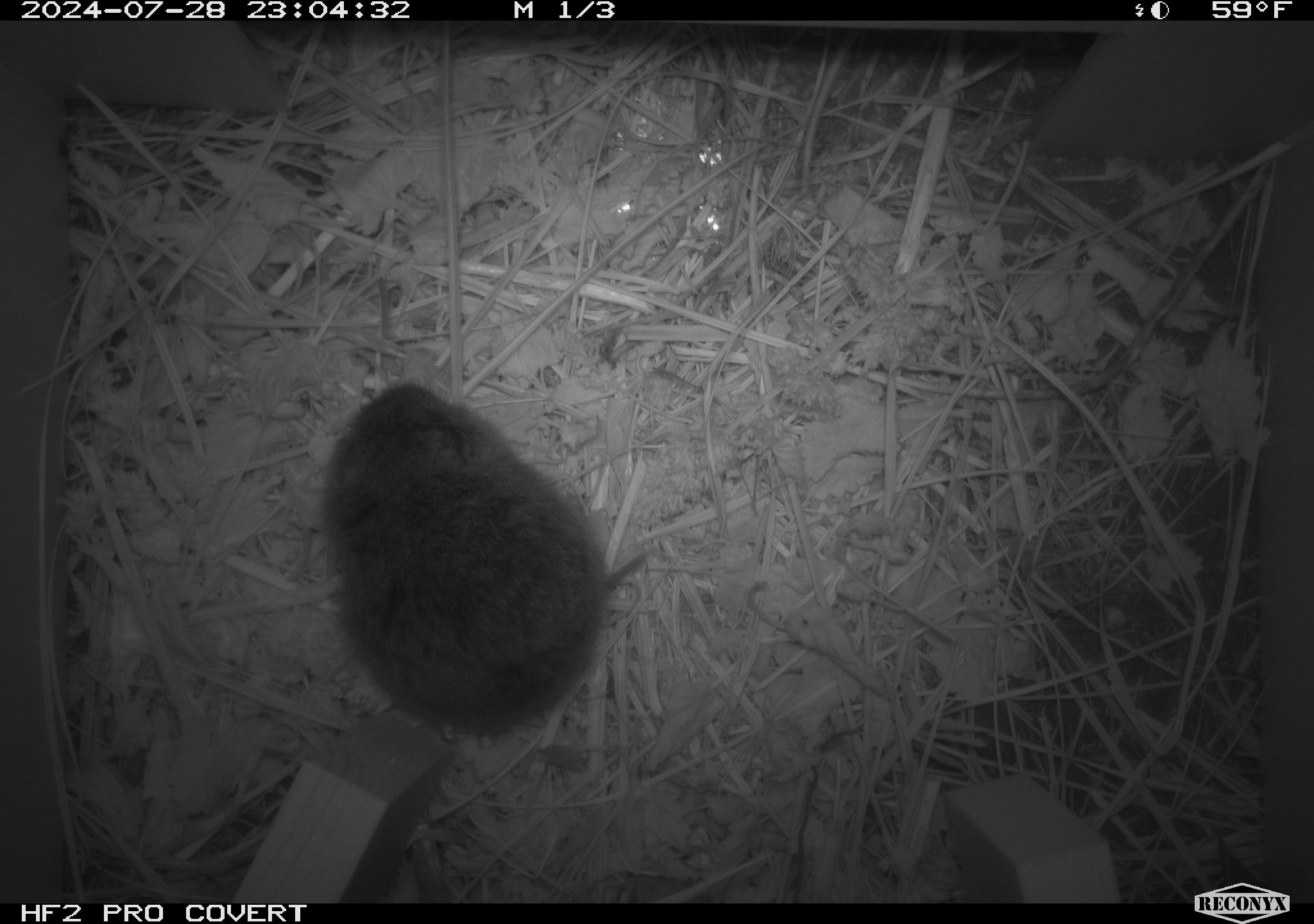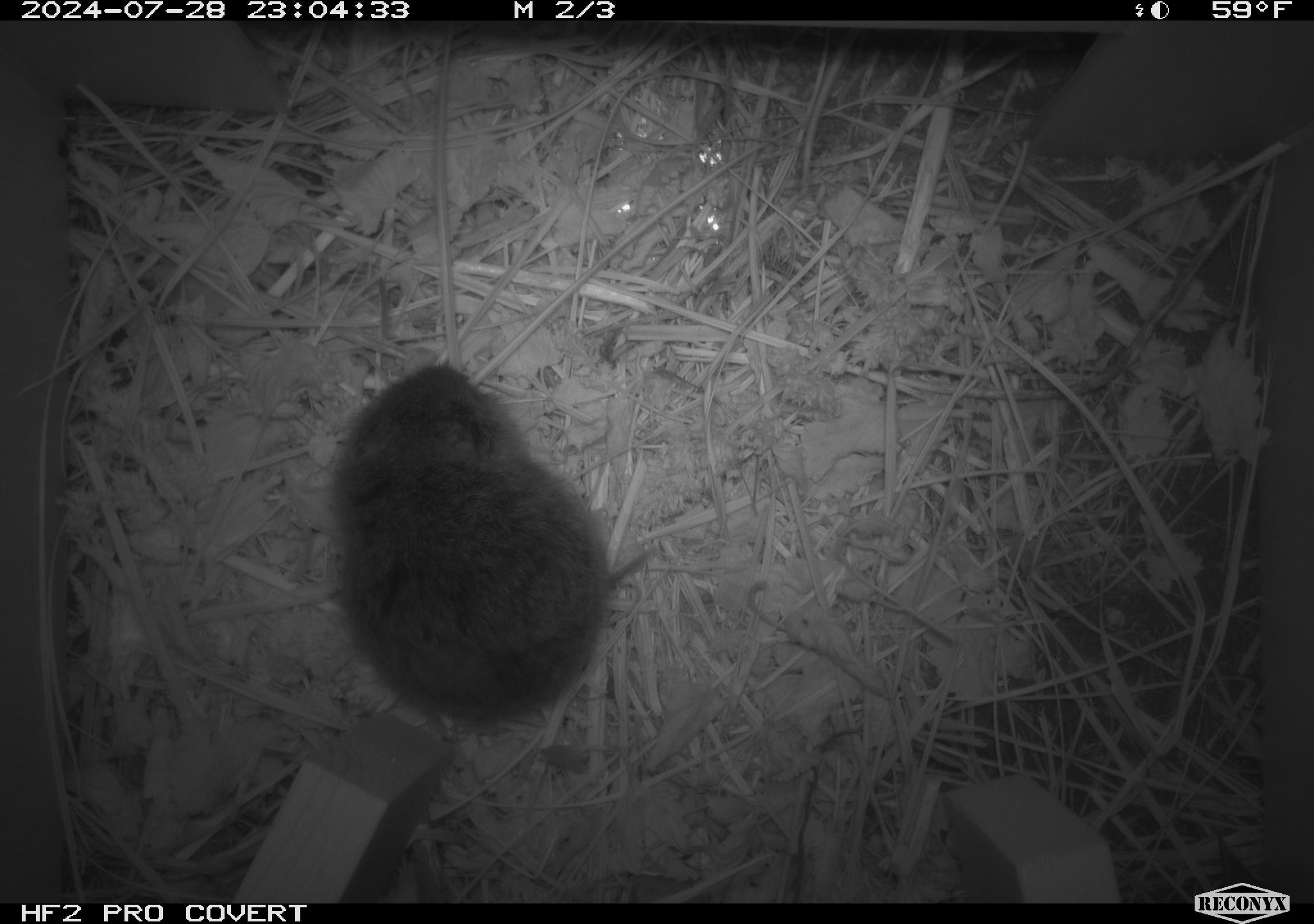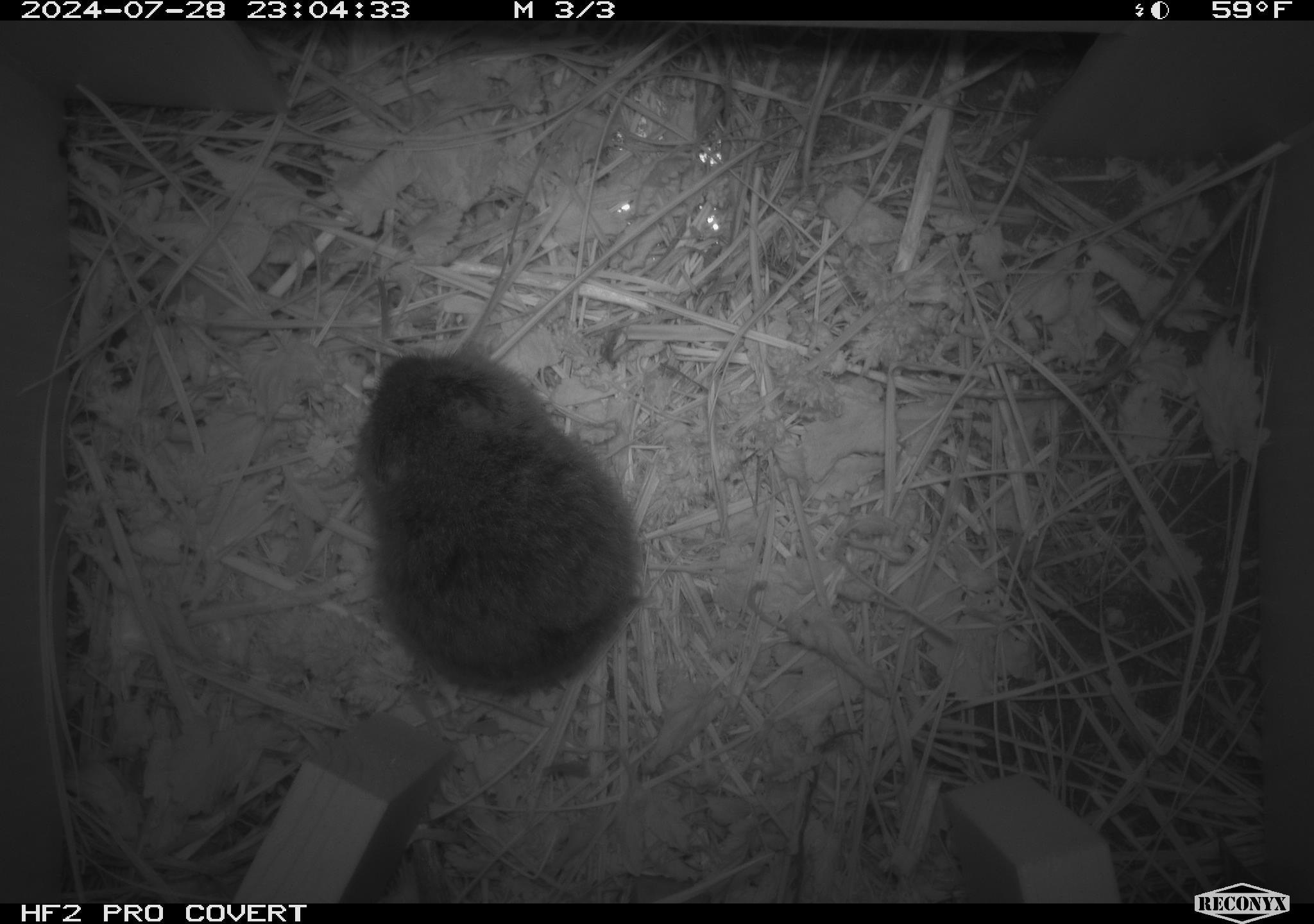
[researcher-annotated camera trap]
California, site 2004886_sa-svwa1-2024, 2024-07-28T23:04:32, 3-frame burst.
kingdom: Animalia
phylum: Chordata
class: Mammalia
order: Rodentia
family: Cricetidae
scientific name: Arvicolinae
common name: voles, lemmings, and muskrats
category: arvicolinae subfamily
Arvicolinae subfamily (voles, lemmings, and muskrats) (Arvicolinae).